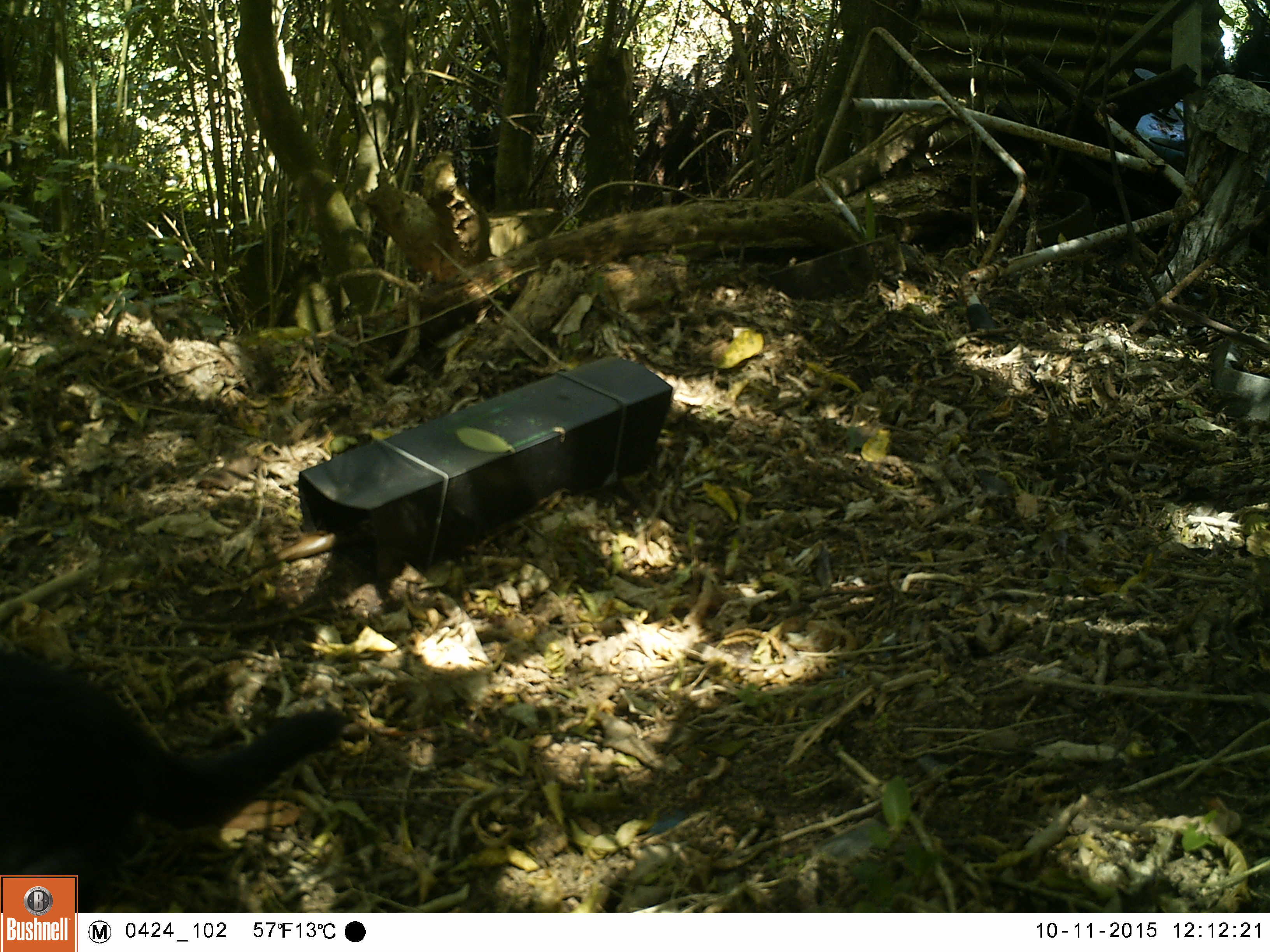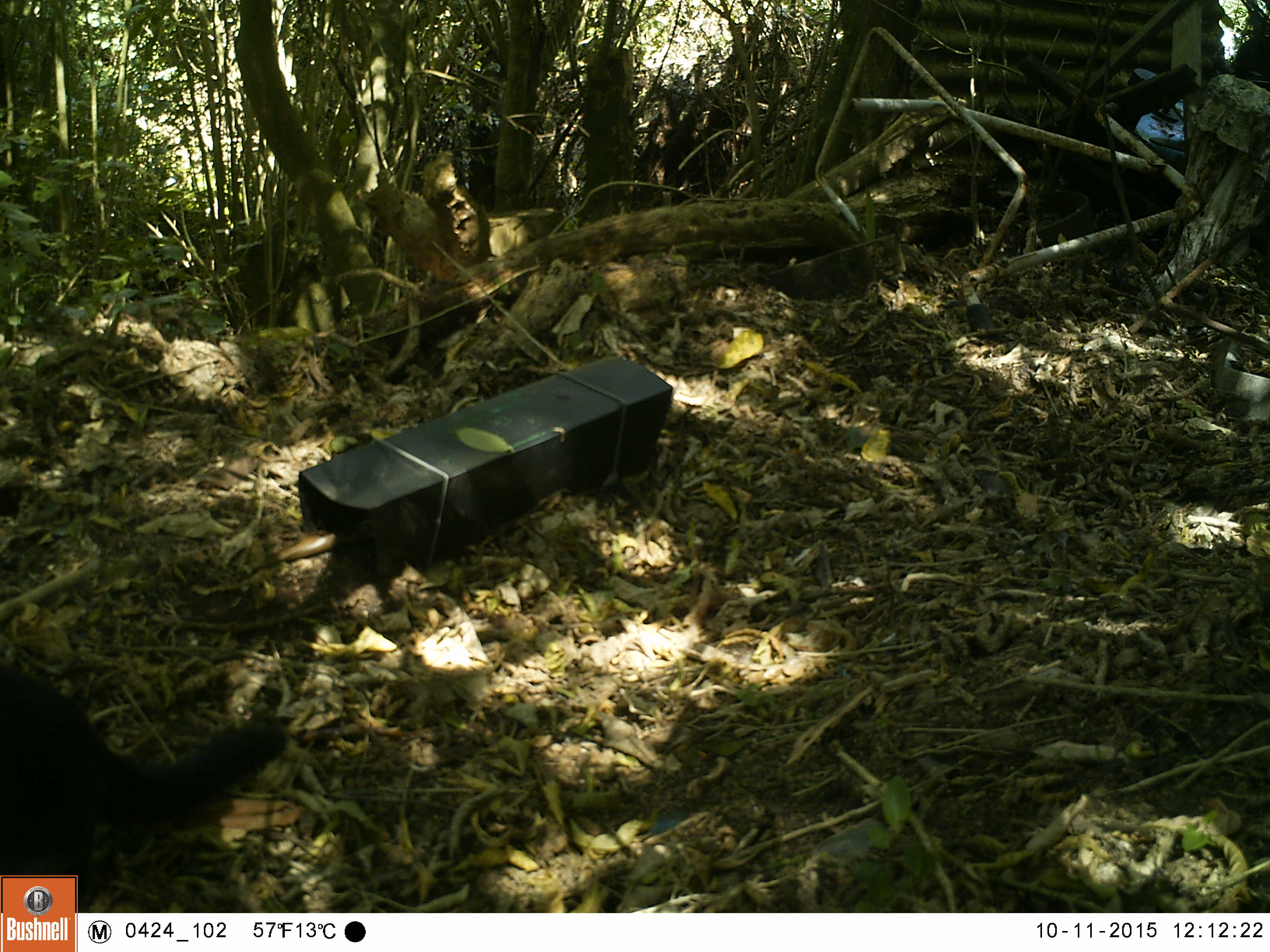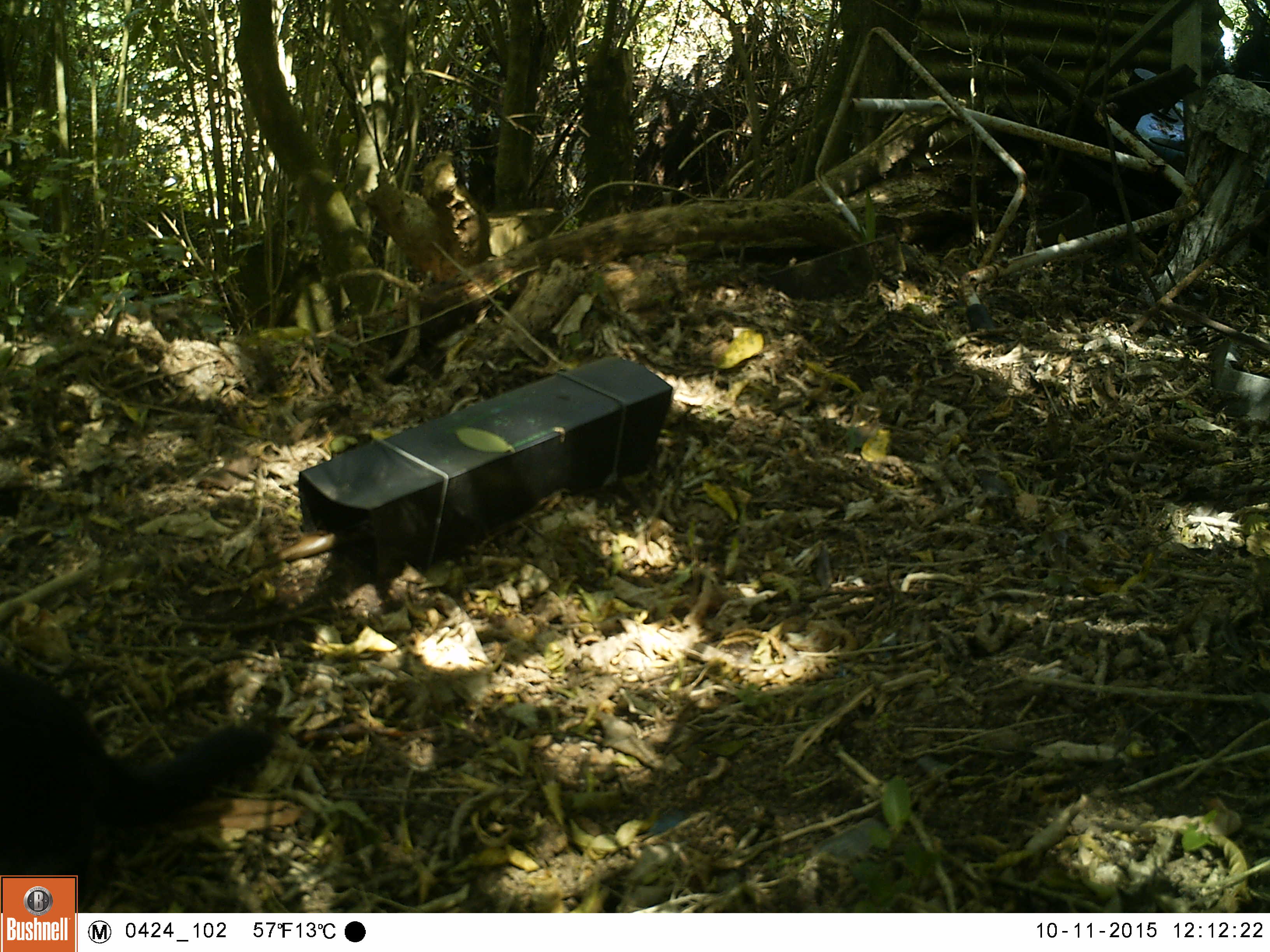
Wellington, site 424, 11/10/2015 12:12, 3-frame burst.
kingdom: Animalia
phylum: Chordata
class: Mammalia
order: Carnivora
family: Felidae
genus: Felis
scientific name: Felis catus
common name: cat